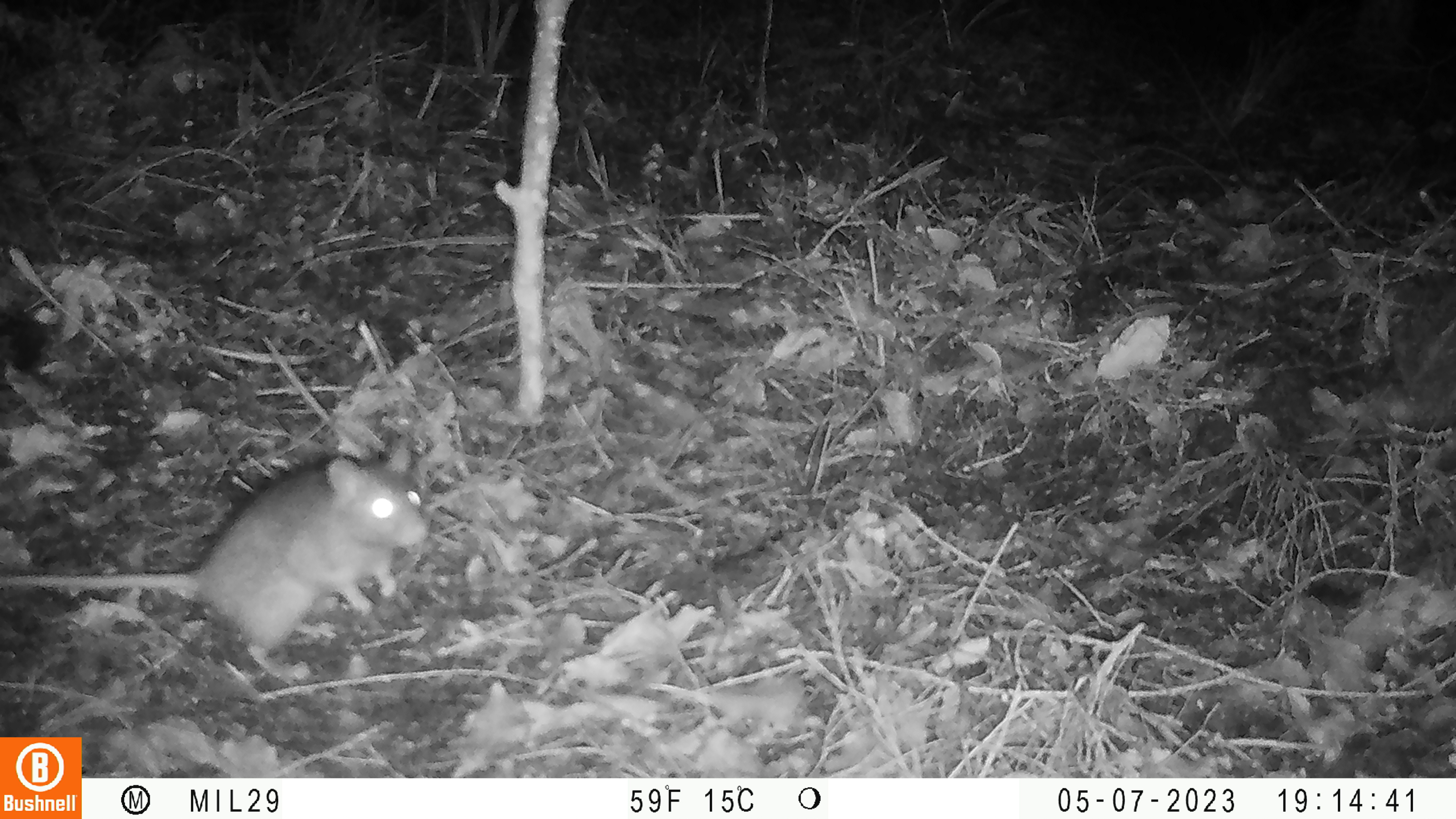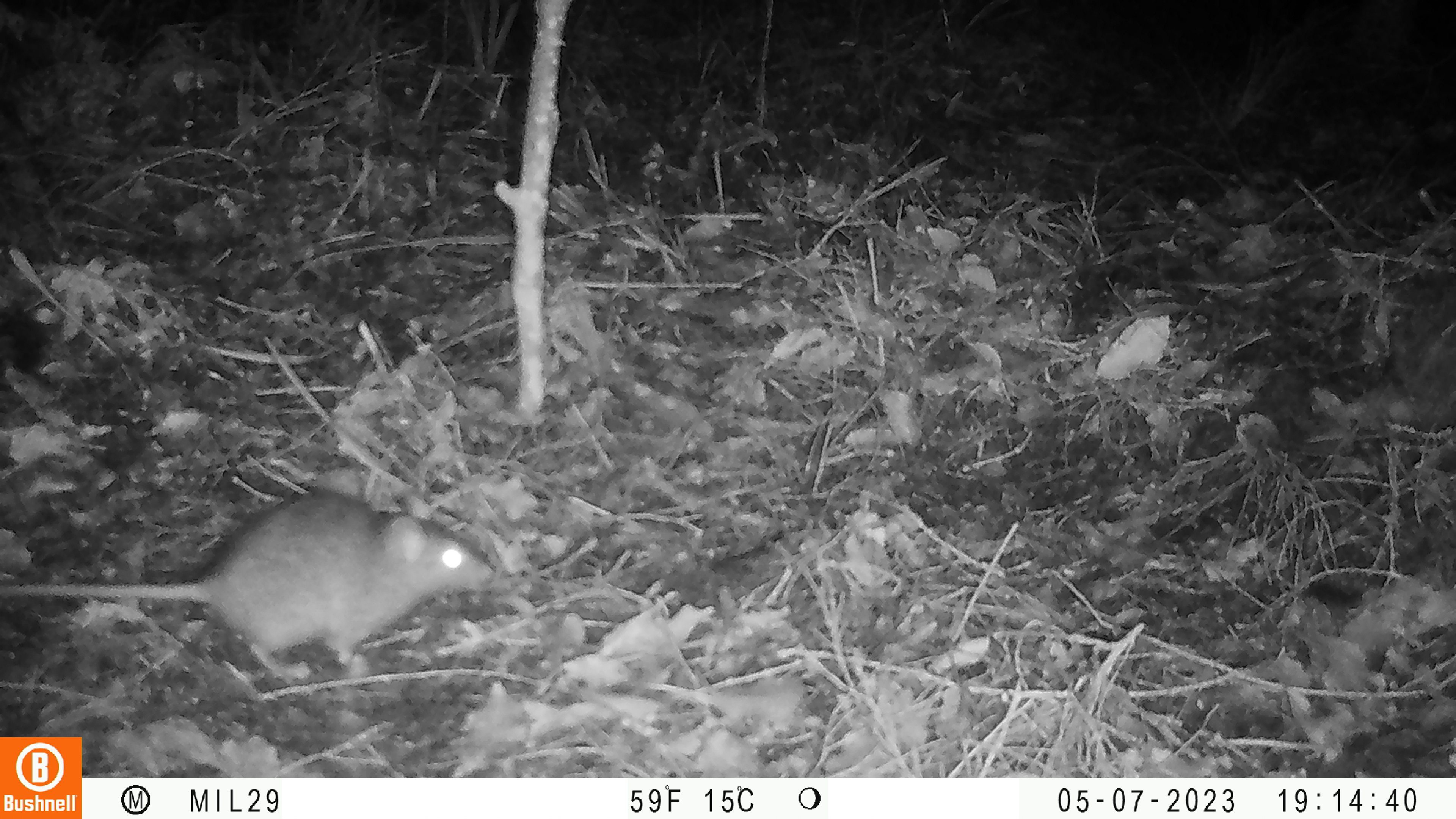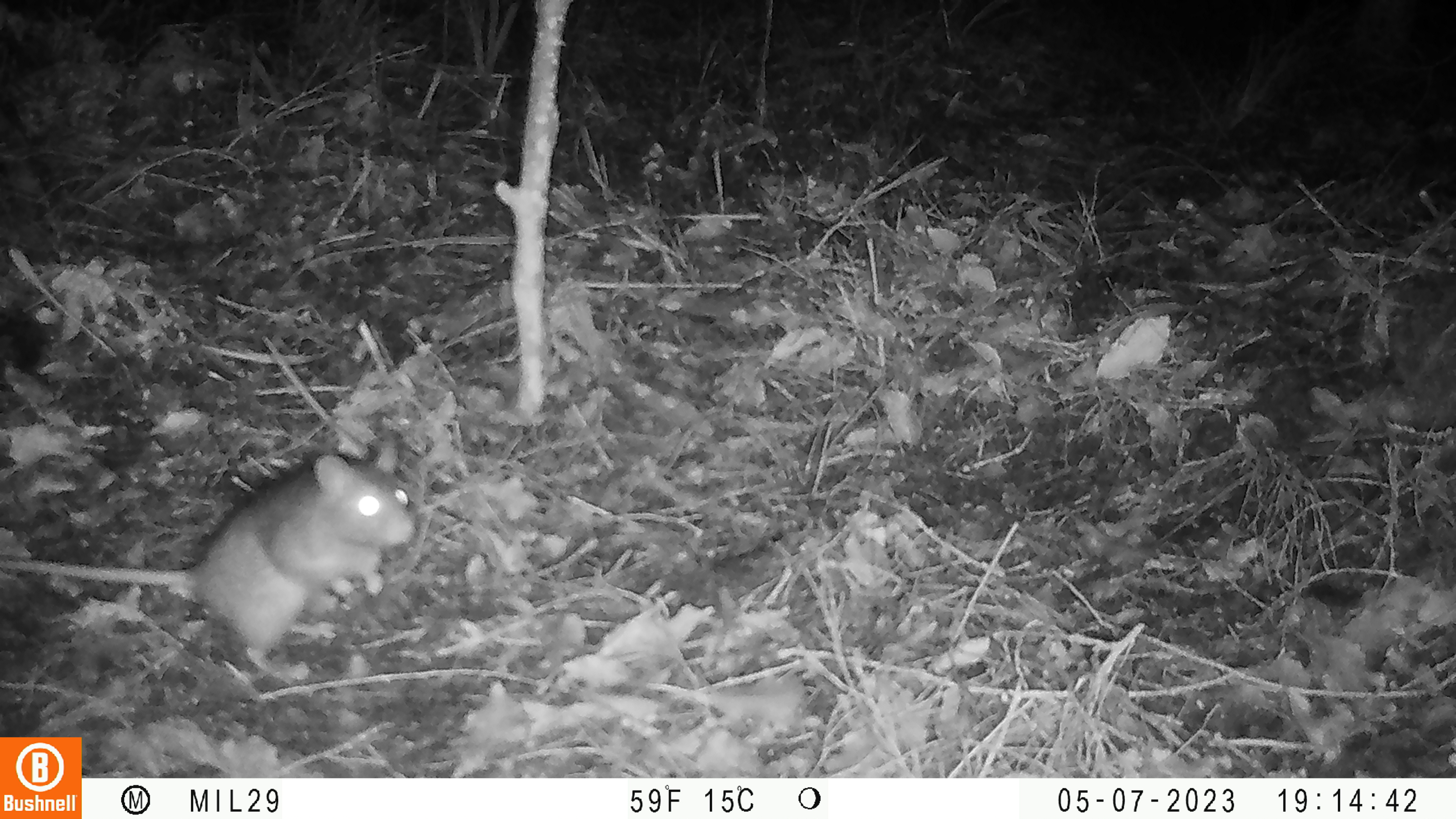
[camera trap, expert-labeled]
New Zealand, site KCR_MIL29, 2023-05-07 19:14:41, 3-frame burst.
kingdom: Animalia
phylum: Chordata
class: Mammalia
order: Rodentia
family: Muridae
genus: Rattus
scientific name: Rattus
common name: rat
Rat (Rattus).